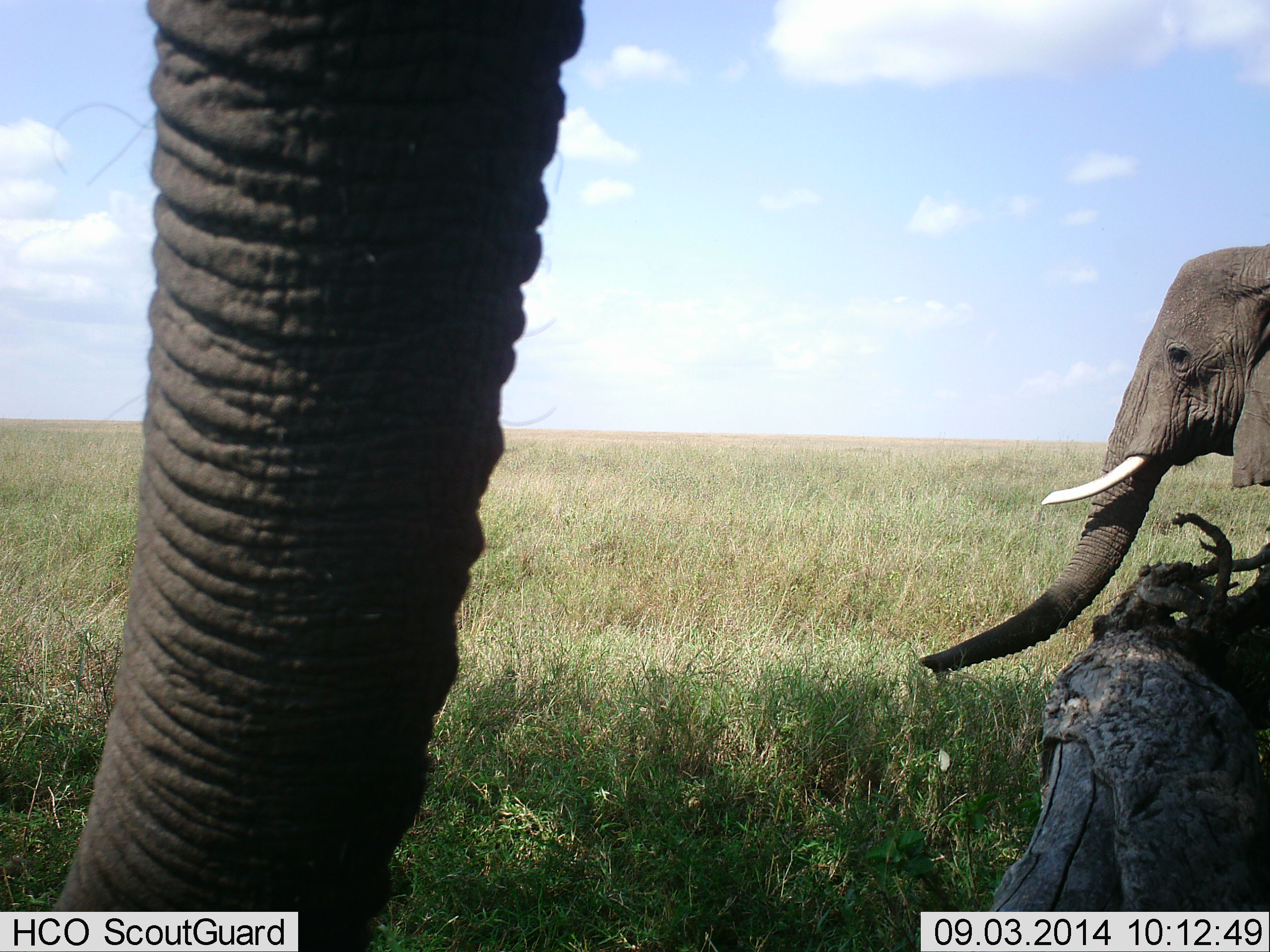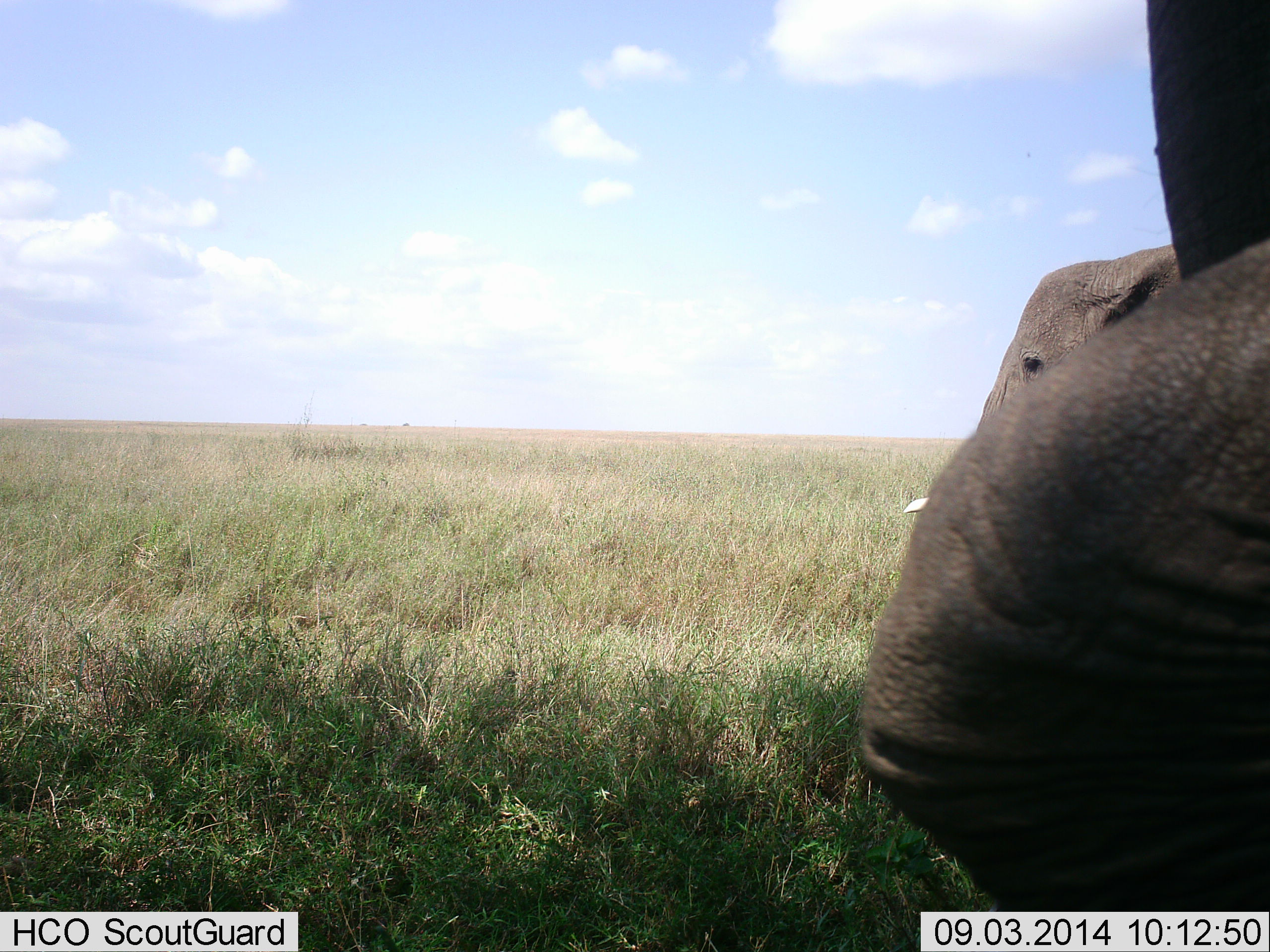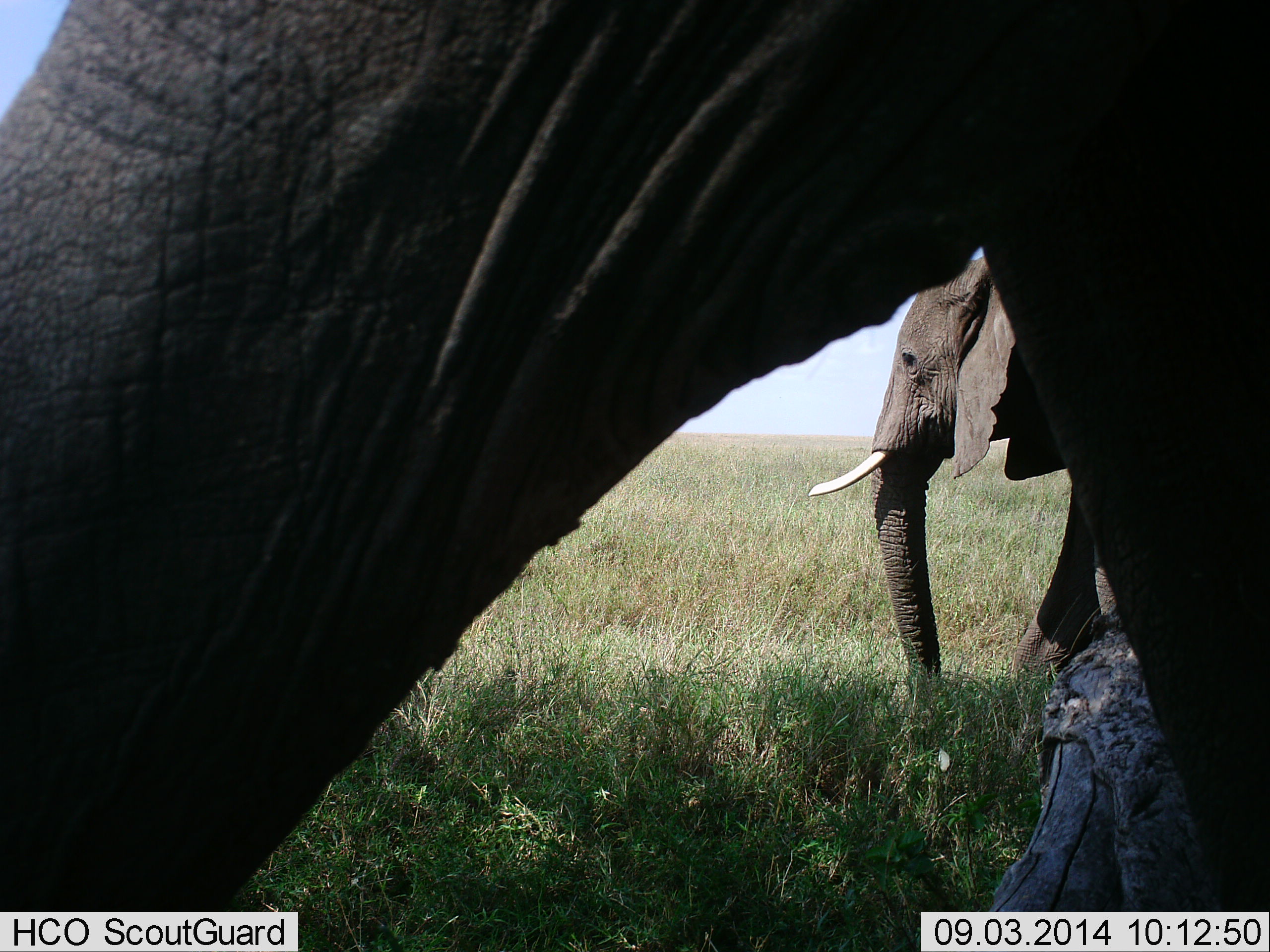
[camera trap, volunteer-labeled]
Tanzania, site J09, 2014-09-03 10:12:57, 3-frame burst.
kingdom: Animalia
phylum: Chordata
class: Mammalia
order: Proboscidea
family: Elephantidae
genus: Loxodonta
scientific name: Loxodonta africana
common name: african bush elephant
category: elephant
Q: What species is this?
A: Elephant (african bush elephant) (Loxodonta africana).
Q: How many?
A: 2.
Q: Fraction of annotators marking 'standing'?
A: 20%.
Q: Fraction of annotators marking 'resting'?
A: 0%.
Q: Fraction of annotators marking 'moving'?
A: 90%.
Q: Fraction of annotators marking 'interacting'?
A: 0%.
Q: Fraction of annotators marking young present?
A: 0%.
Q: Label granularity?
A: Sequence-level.